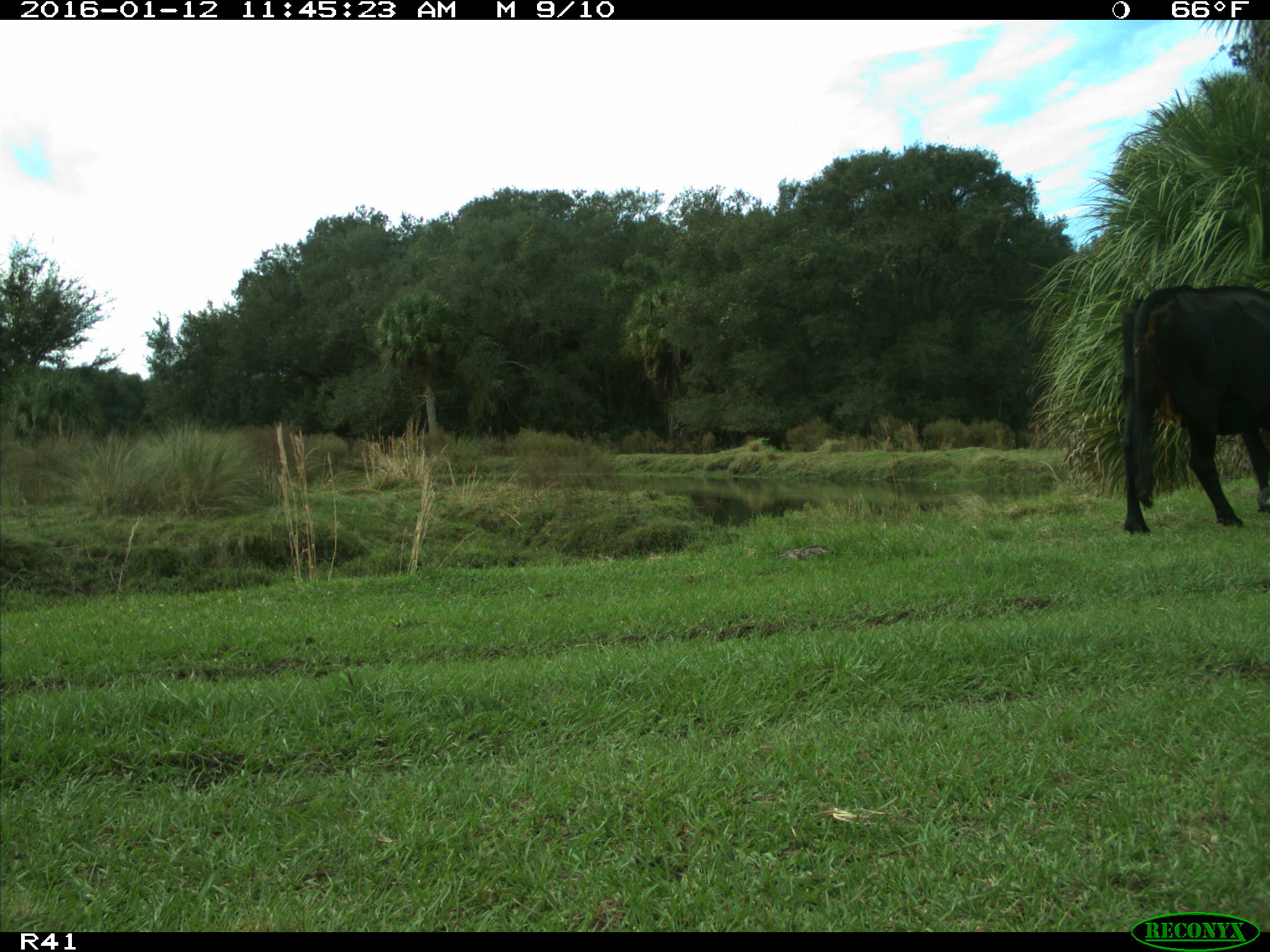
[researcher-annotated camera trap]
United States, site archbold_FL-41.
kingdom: Animalia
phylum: Chordata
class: Mammalia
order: Artiodactyla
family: Bovidae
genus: Bos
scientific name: Bos taurus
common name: domestic cow